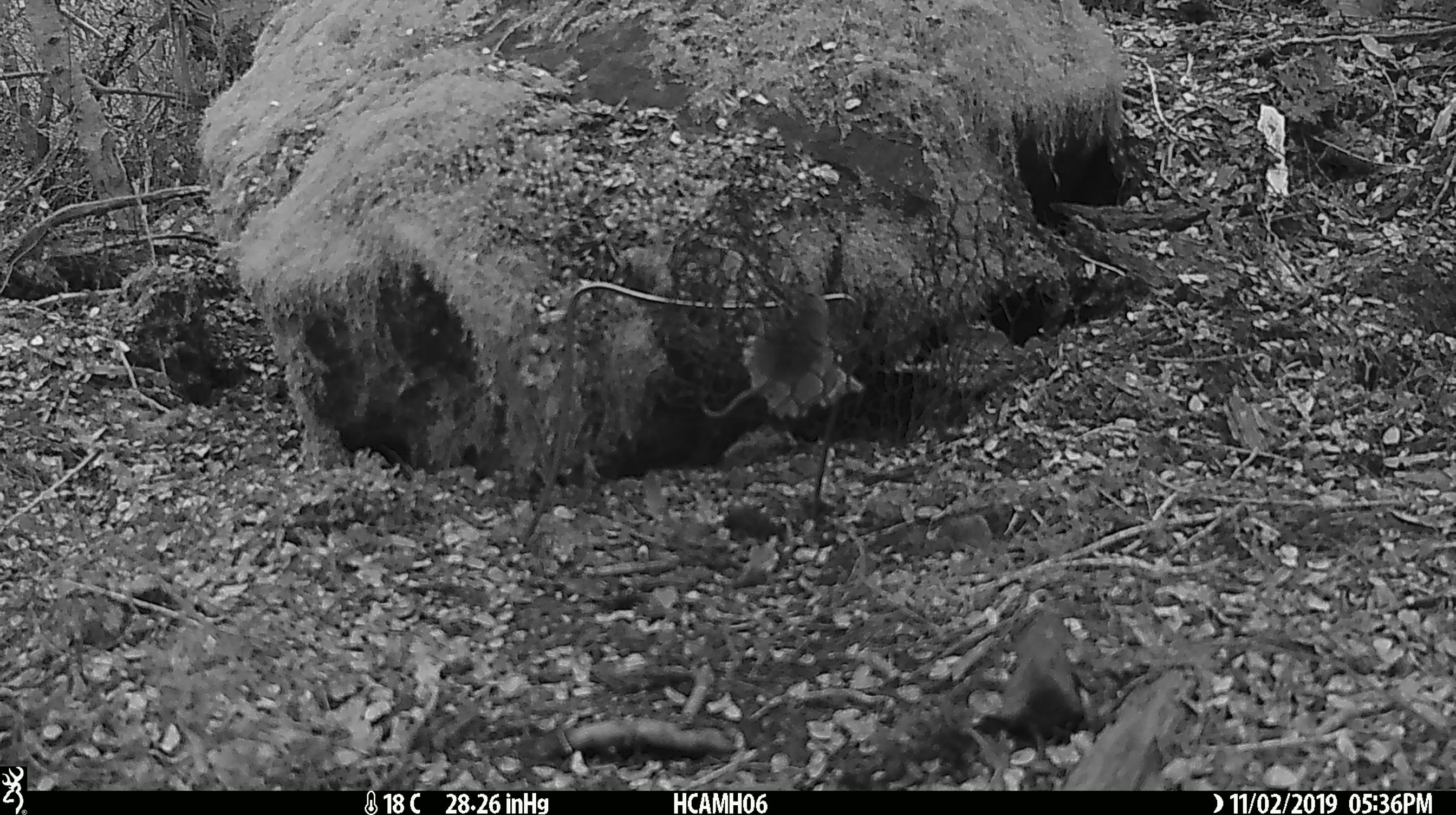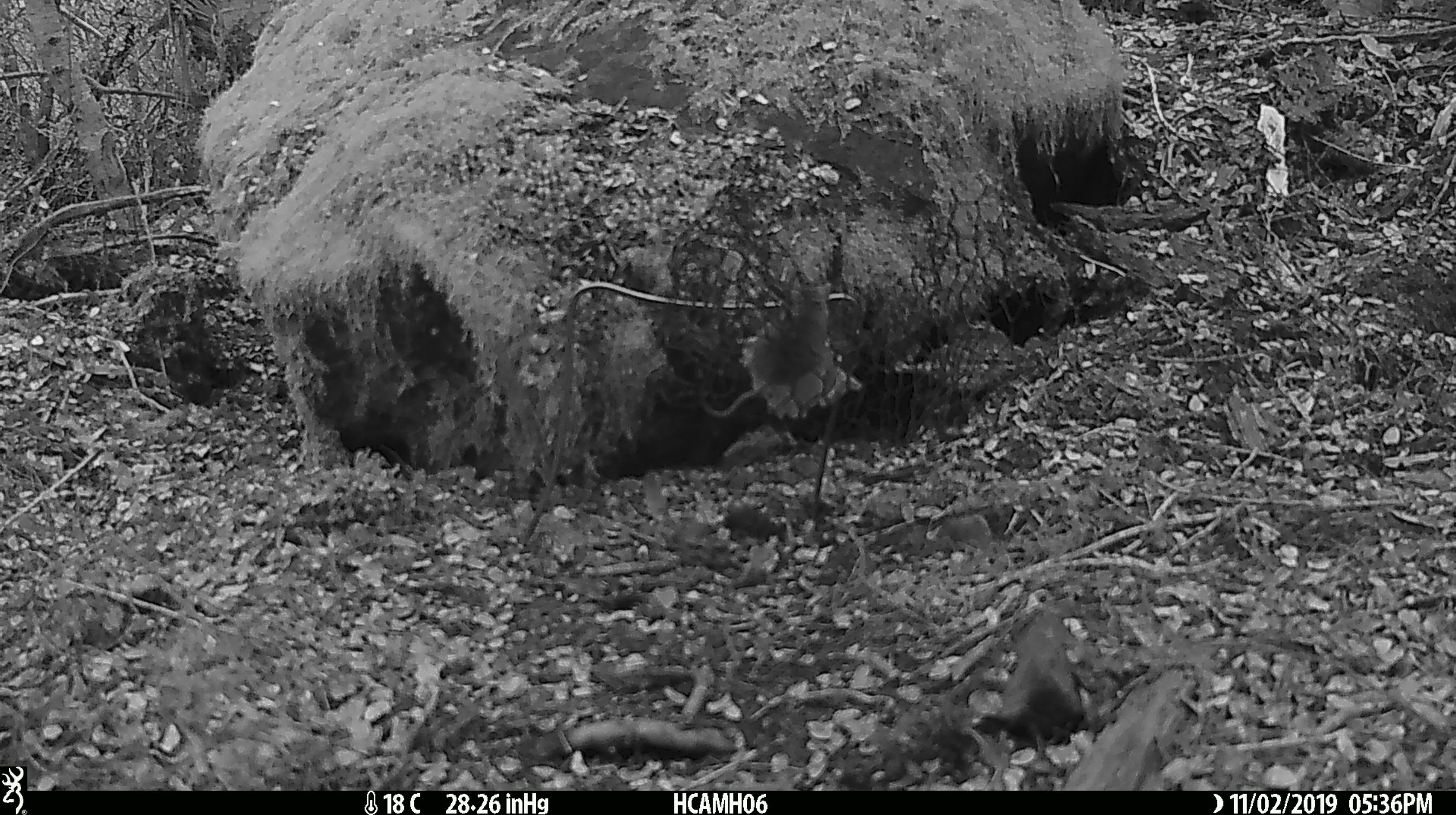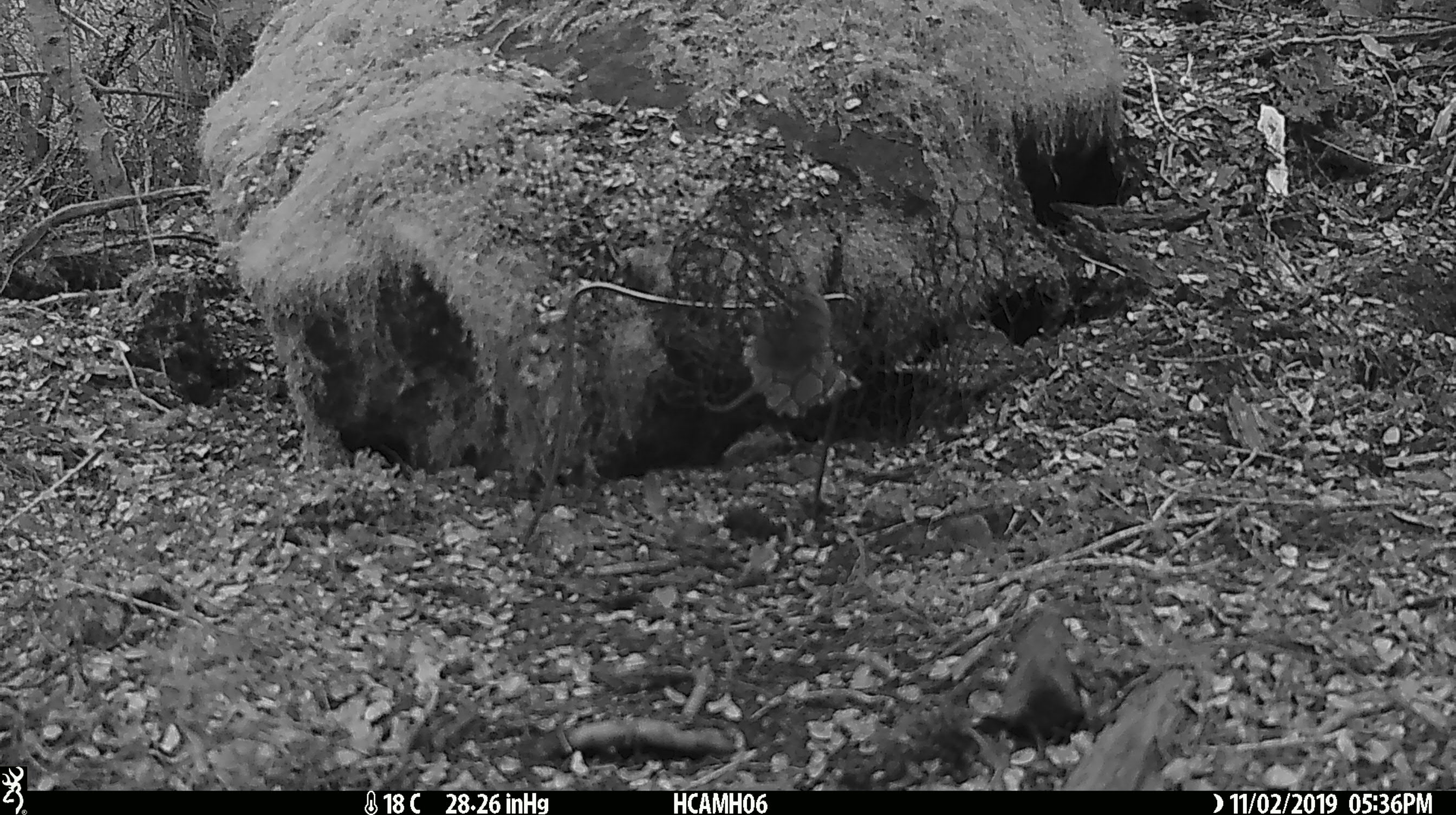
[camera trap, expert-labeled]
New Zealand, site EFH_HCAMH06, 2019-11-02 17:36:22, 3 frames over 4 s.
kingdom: Animalia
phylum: Chordata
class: Mammalia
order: Rodentia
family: Muridae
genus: Mus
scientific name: Mus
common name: mouse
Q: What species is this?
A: Mouse (Mus).